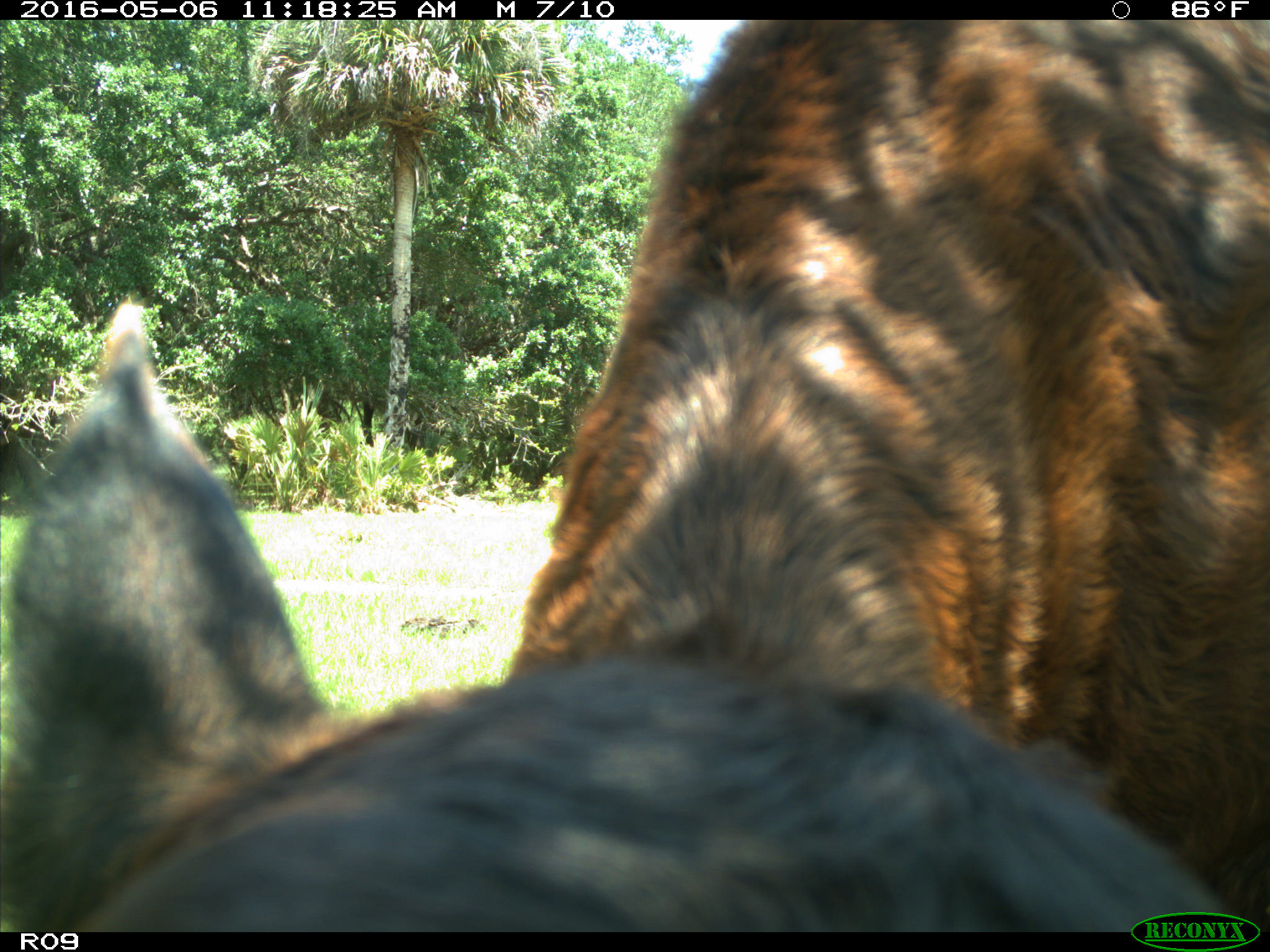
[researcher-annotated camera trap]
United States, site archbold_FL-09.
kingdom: Animalia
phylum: Chordata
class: Mammalia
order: Artiodactyla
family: Bovidae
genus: Bos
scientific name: Bos taurus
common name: domestic cow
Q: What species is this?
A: Bos taurus (domestic cow).